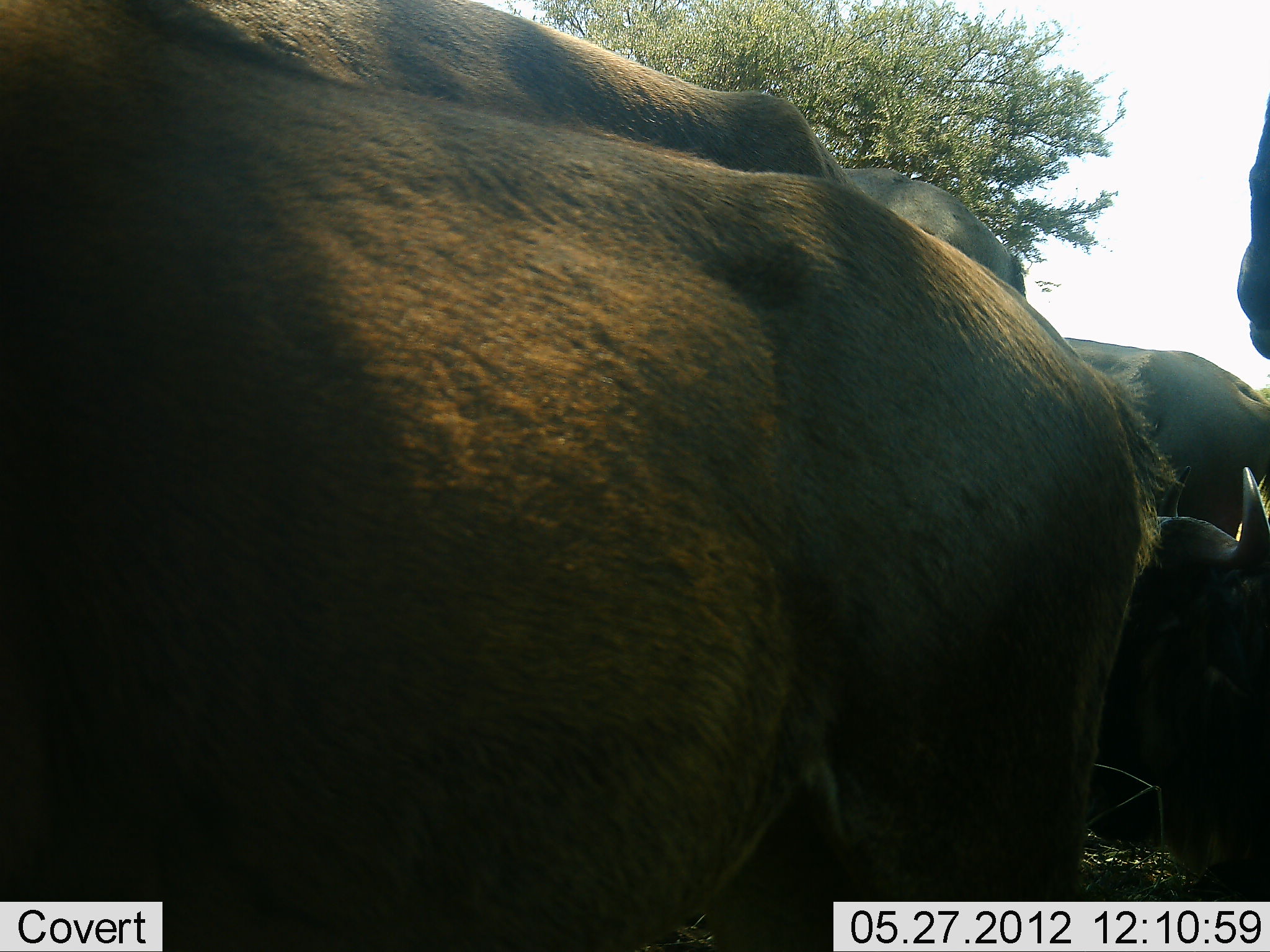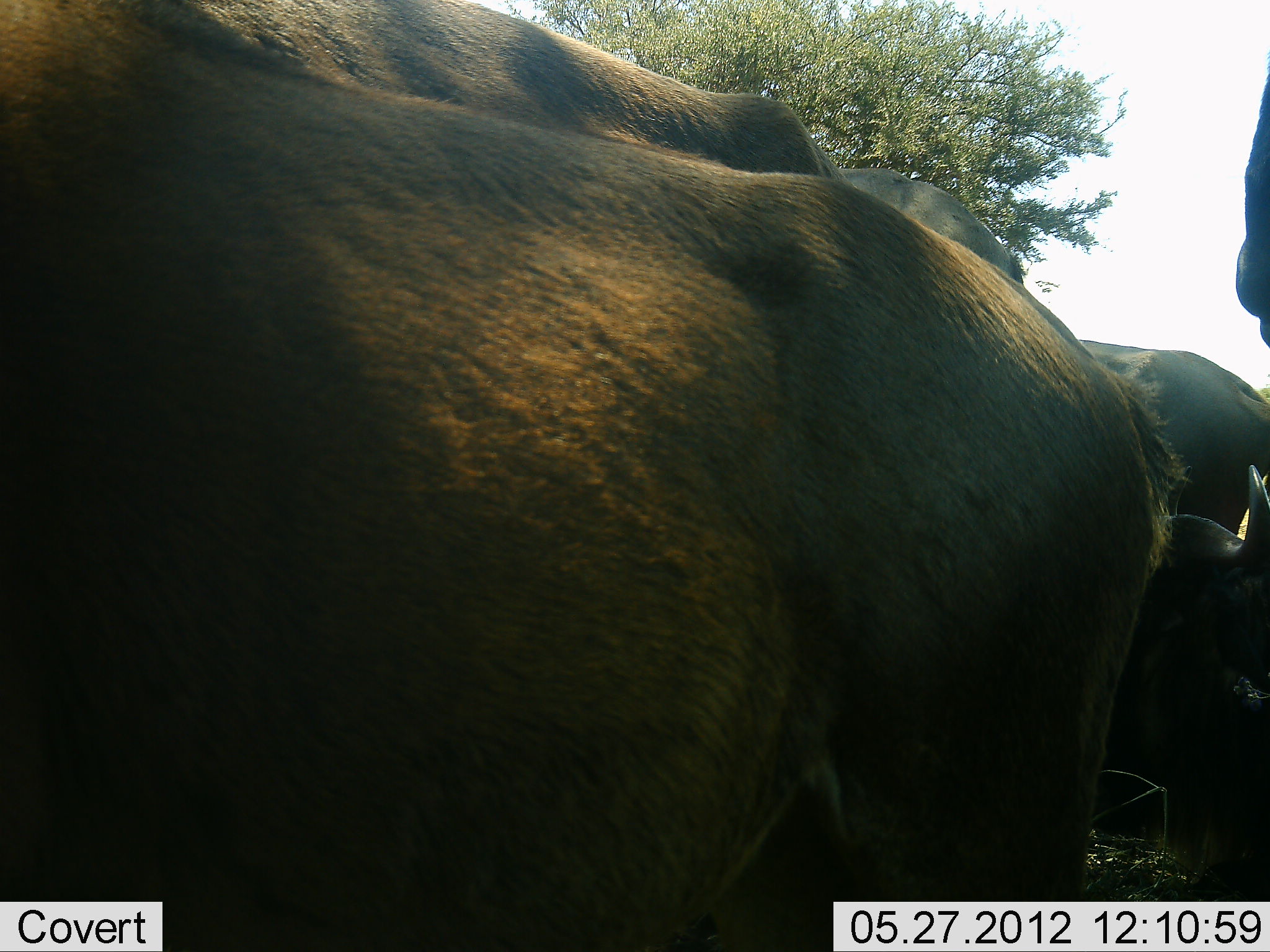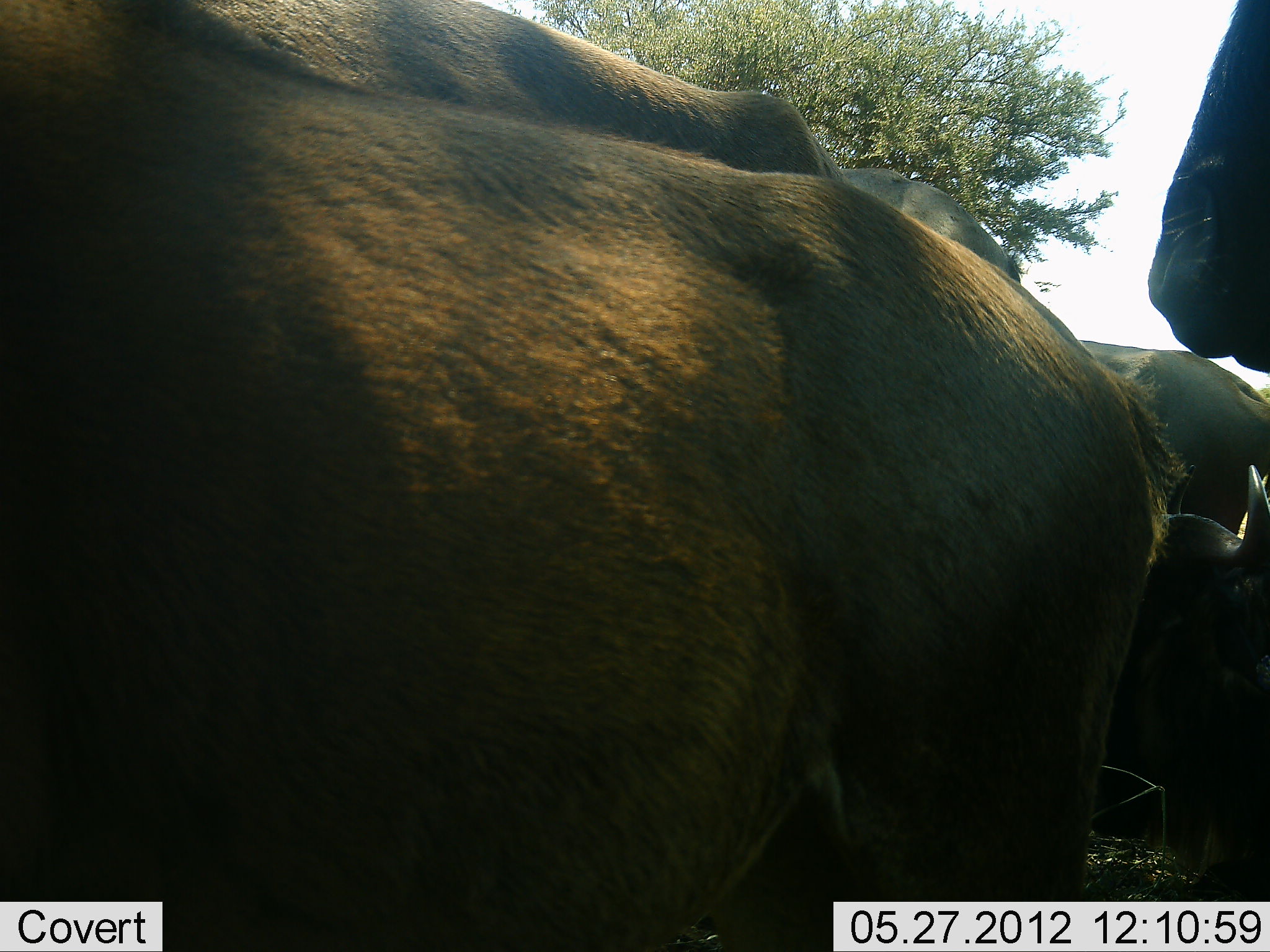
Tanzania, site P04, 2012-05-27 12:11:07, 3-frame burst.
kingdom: Animalia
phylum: Chordata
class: Mammalia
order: Artiodactyla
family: Bovidae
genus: Connochaetes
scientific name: Connochaetes taurinus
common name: blue wildebeest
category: wildebeest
Wildebeest (blue wildebeest) (Connochaetes taurinus), count 6. Behavior (volunteer vote fractions): standing 80%, resting 60%, moving 0%, interacting 10%. Young present (vote fraction): 0%. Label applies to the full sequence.